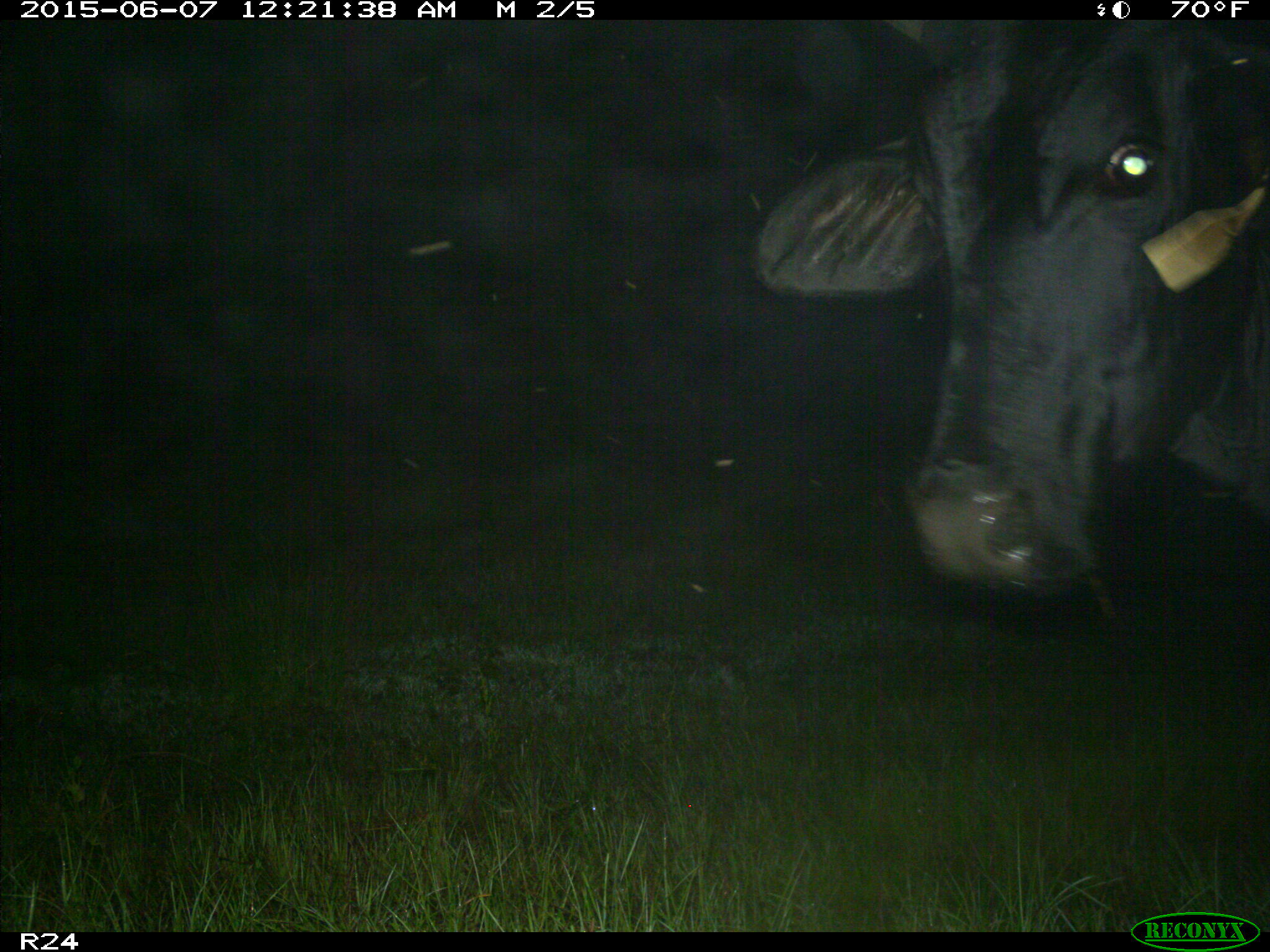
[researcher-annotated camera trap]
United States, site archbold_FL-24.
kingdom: Animalia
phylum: Chordata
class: Mammalia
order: Artiodactyla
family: Bovidae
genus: Bos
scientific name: Bos taurus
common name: domestic cow